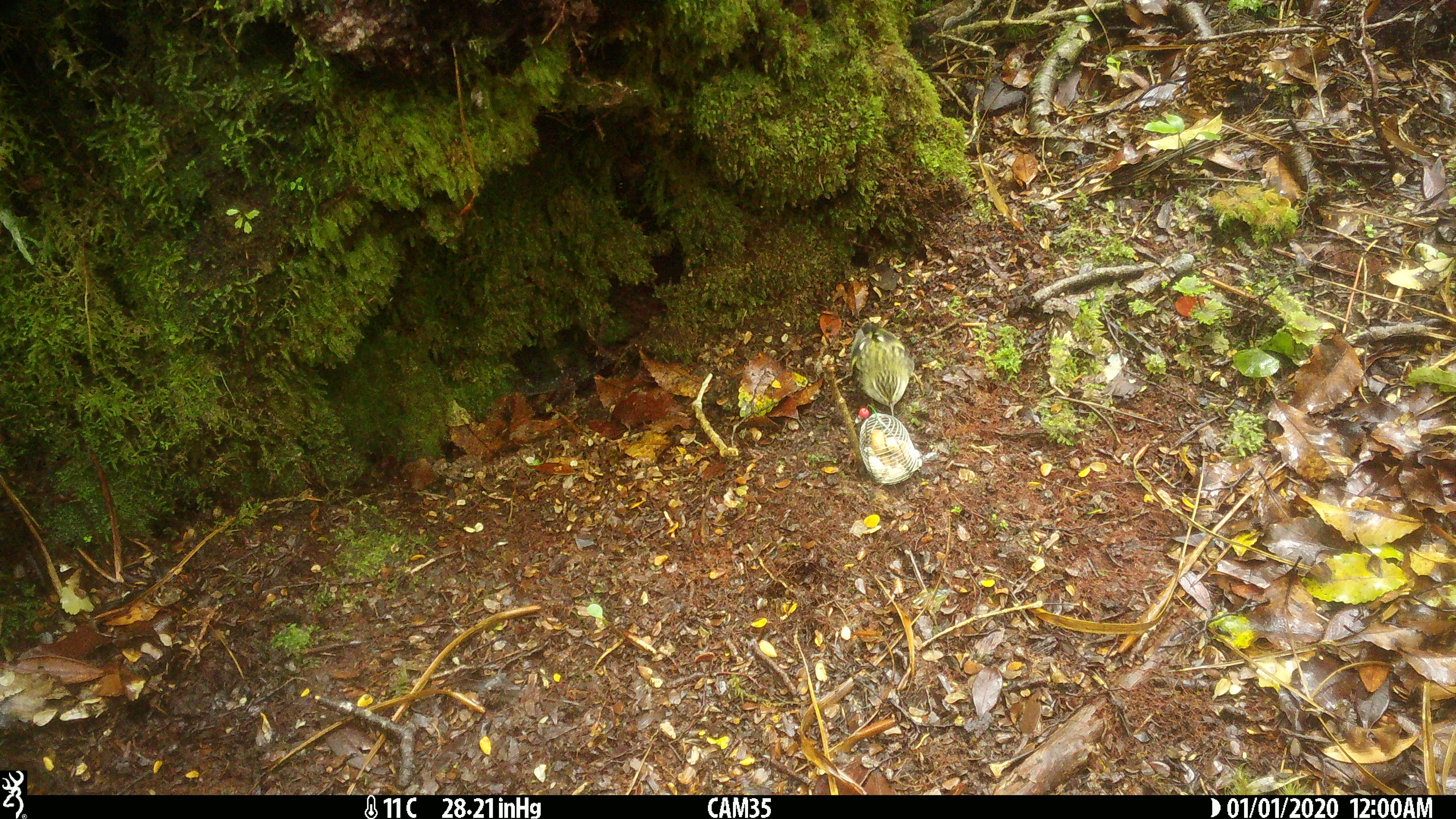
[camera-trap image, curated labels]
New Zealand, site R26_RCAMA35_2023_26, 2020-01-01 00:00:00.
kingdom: Animalia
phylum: Chordata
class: Aves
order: Passeriformes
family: Acanthisittidae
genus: Acanthisitta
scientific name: Acanthisitta chloris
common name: rifleman